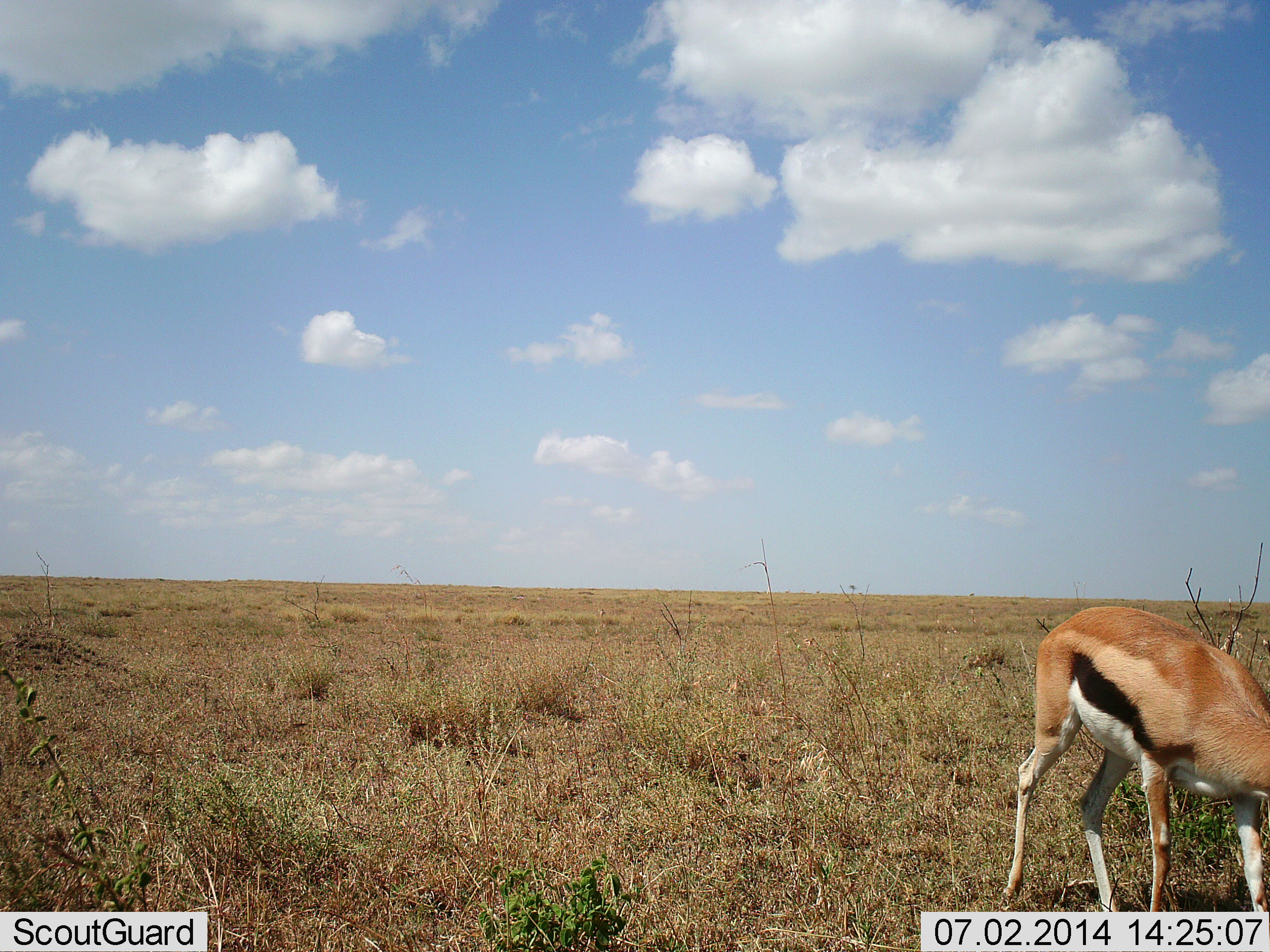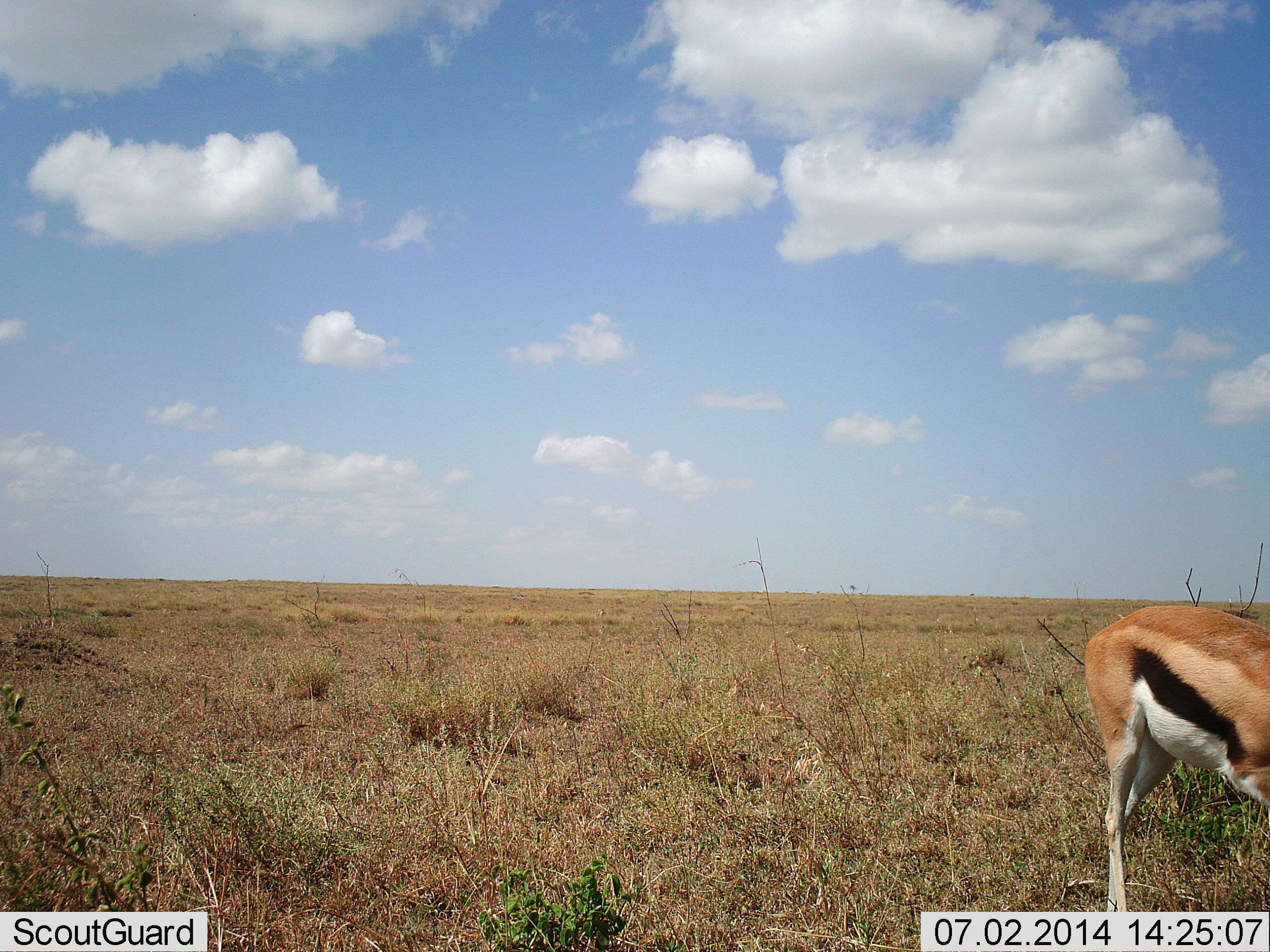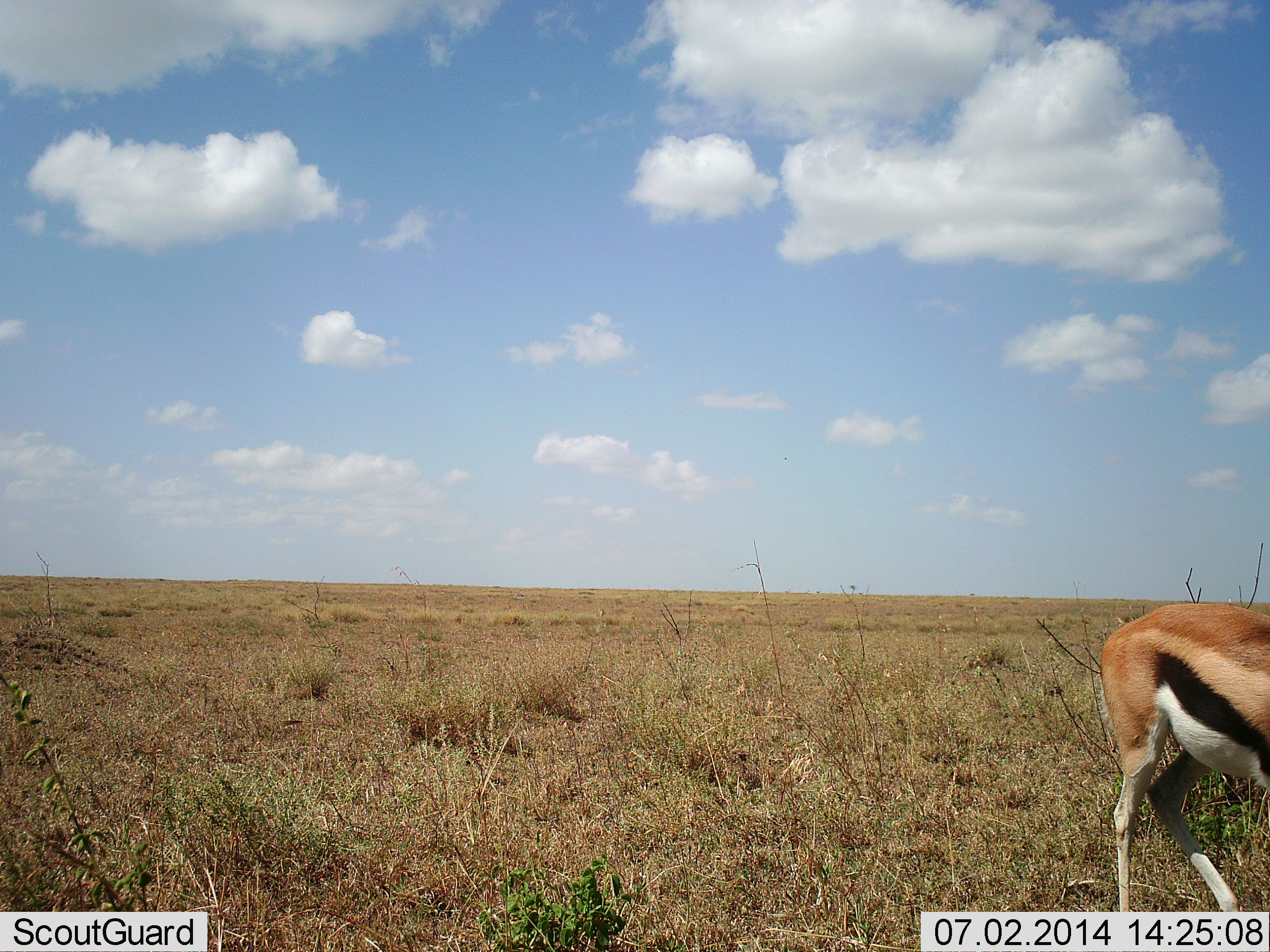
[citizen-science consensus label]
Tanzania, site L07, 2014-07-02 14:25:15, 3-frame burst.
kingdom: Animalia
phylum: Chordata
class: Mammalia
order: Artiodactyla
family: Bovidae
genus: Eudorcas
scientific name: Eudorcas thomsonii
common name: thomson's gazelle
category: gazellethomsons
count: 1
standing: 20%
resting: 0%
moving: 50%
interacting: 0%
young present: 0%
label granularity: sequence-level